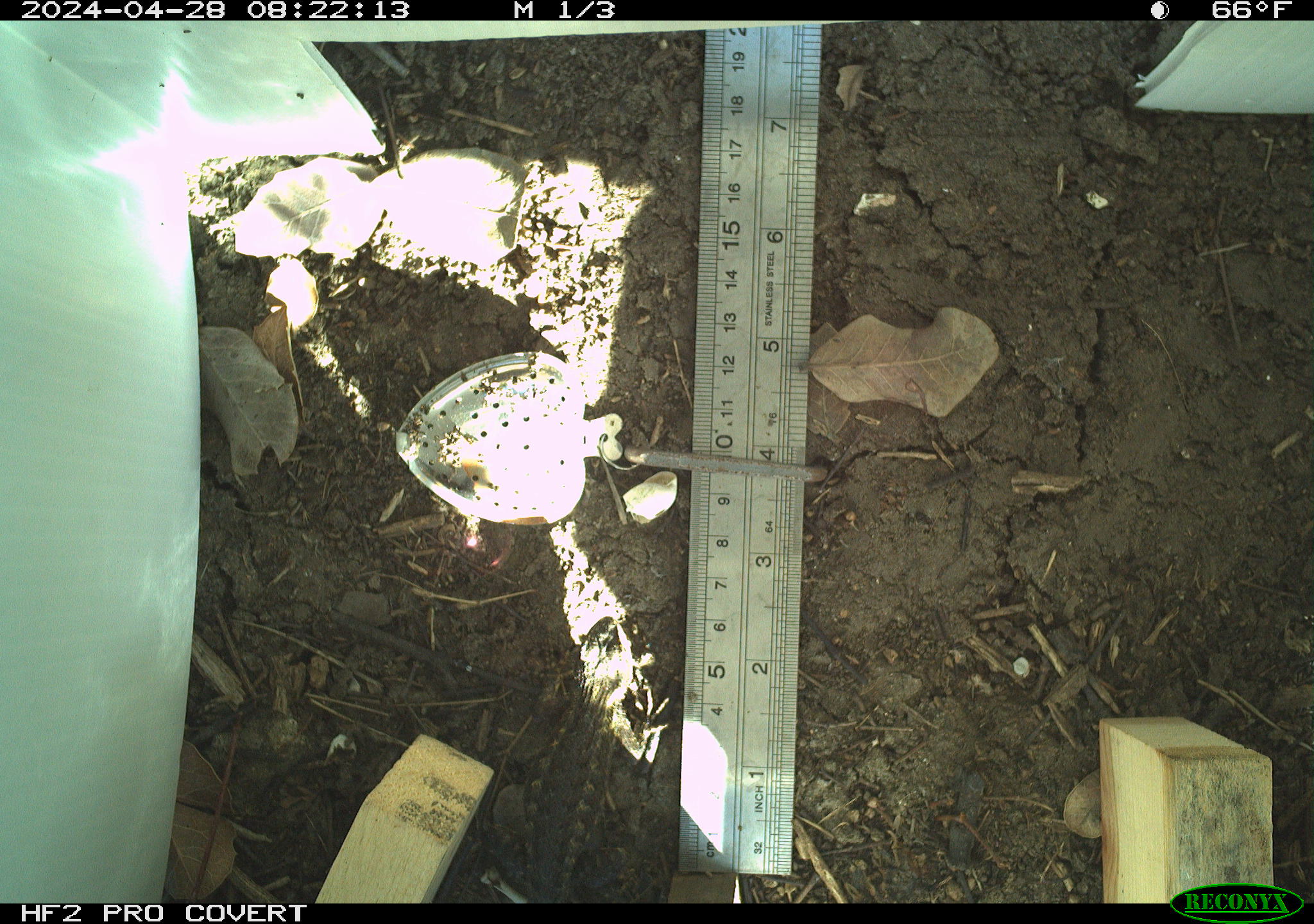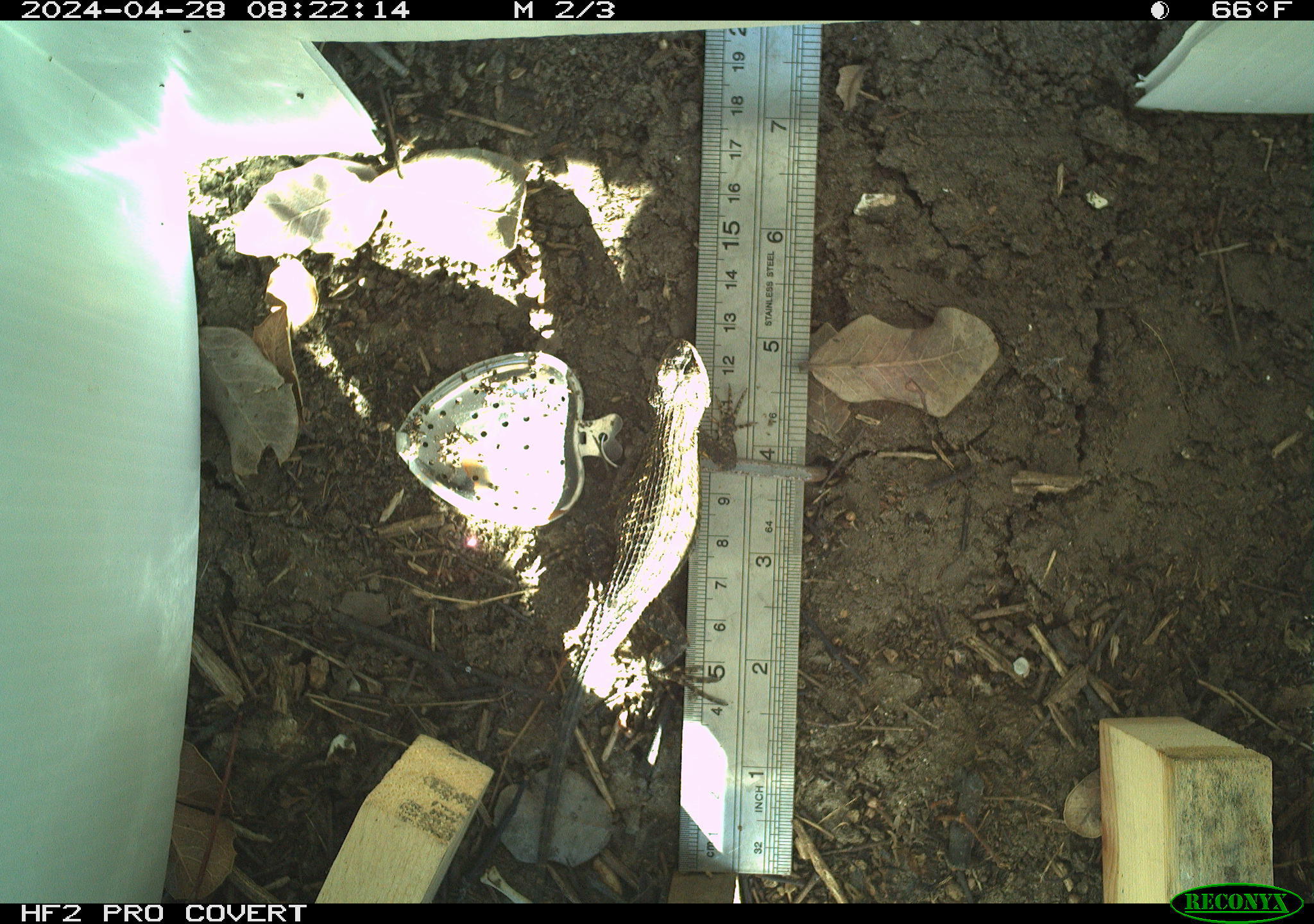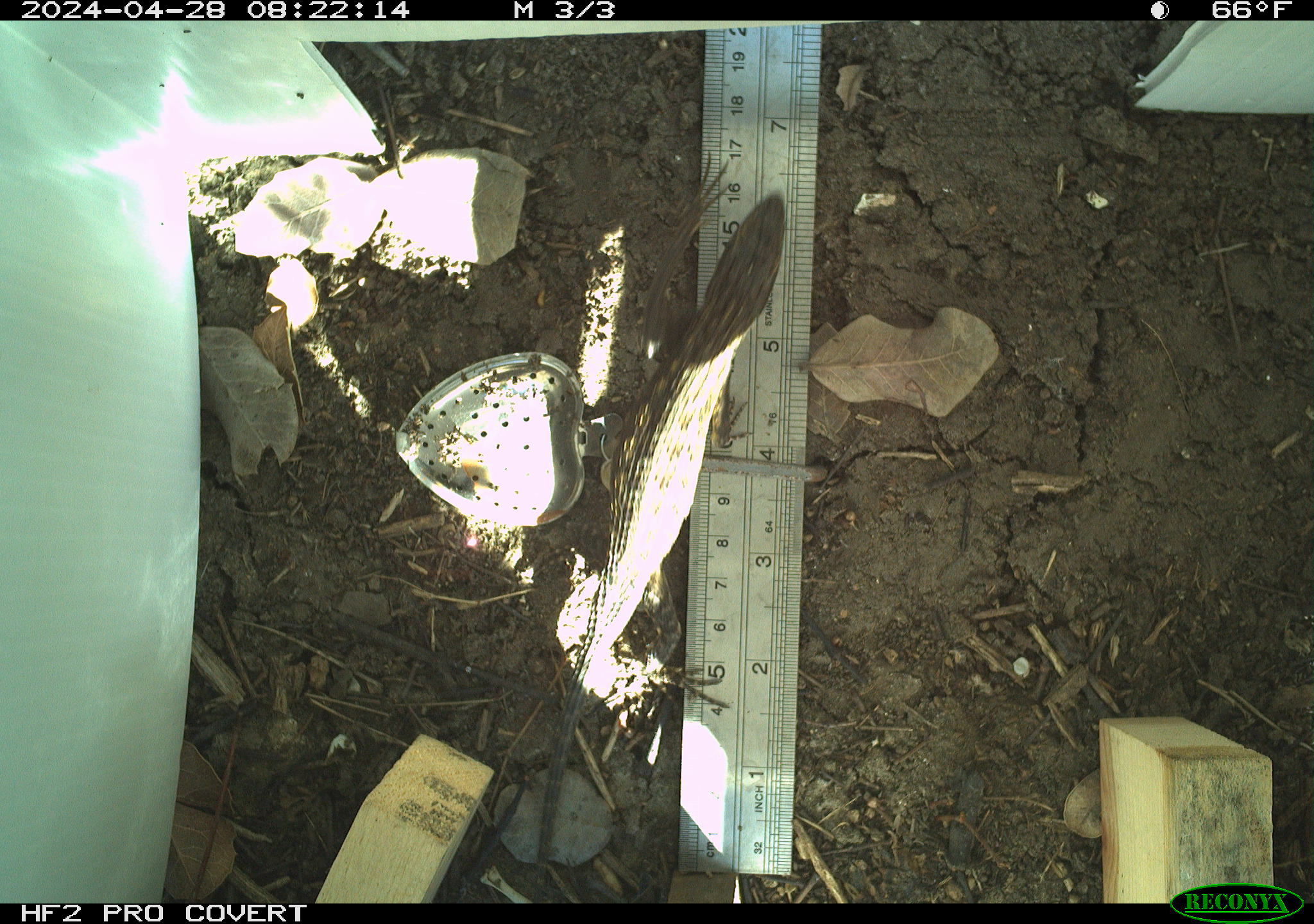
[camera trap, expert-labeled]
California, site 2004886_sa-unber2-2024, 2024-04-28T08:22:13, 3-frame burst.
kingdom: Animalia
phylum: Chordata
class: Reptilia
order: Squamata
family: Phrynosomatidae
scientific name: Phrynosomatidae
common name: phrynosomatid lizards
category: phrynosomatidae family